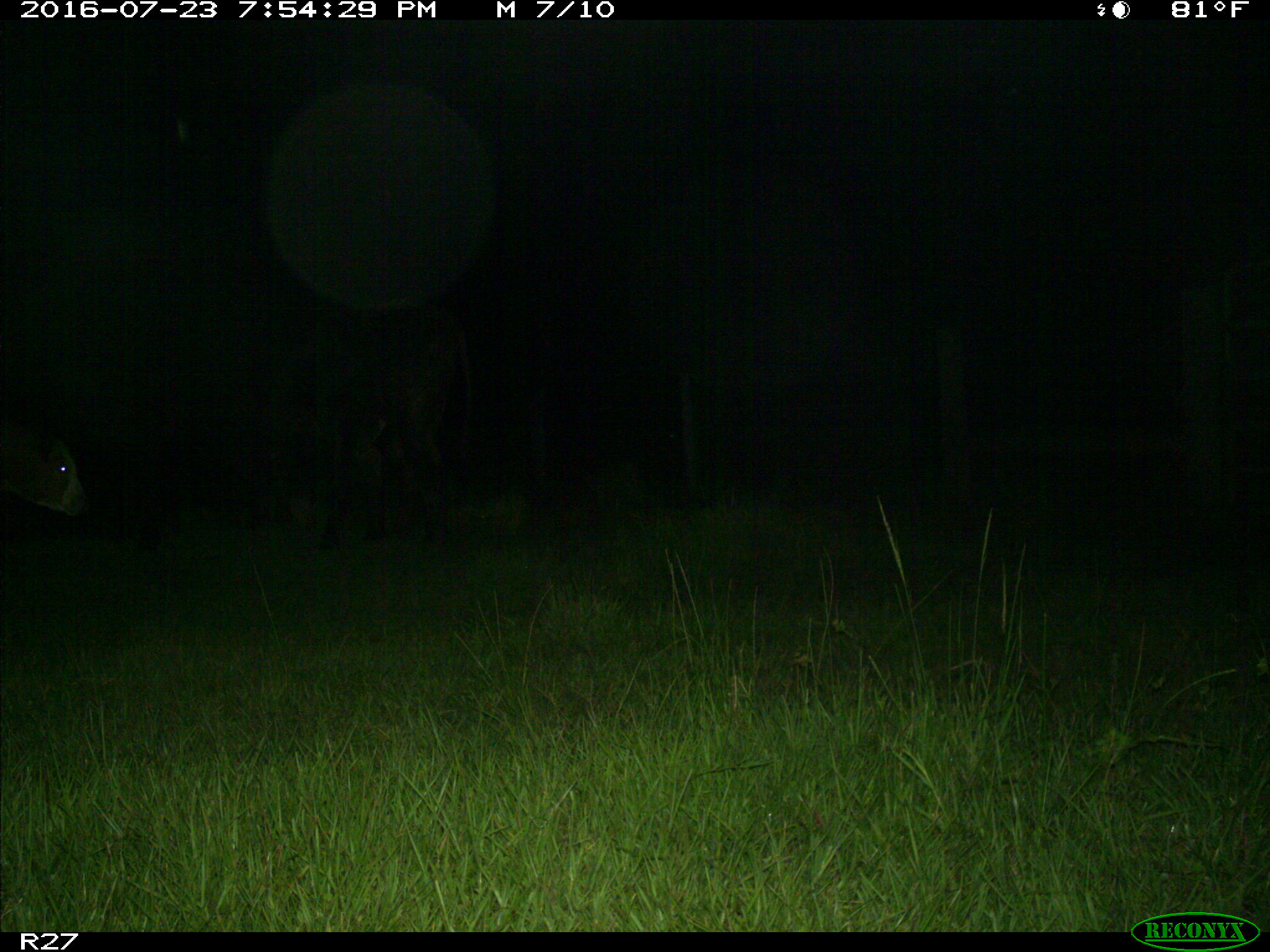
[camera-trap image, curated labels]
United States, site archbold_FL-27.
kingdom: Animalia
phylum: Chordata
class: Mammalia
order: Artiodactyla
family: Bovidae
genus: Bos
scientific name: Bos taurus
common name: domestic cow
Bos taurus (domestic cow).